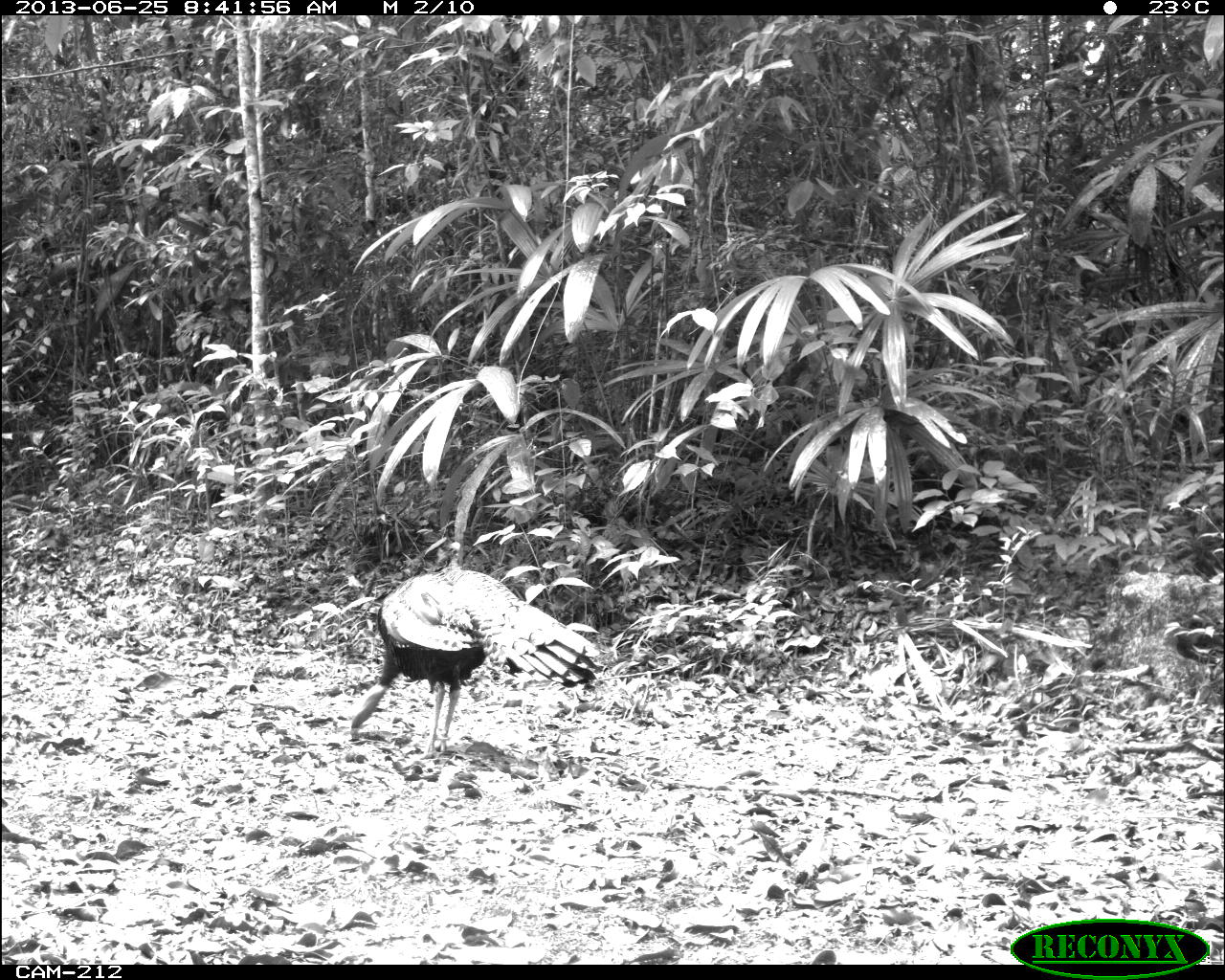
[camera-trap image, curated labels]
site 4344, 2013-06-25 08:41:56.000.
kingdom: Animalia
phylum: Chordata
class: Aves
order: Galliformes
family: Phasianidae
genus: Meleagris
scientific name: Meleagris ocellata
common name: ocellated turkey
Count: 1.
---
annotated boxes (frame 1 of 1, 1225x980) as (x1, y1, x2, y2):
meleagris ocellata: (347, 566, 603, 758)